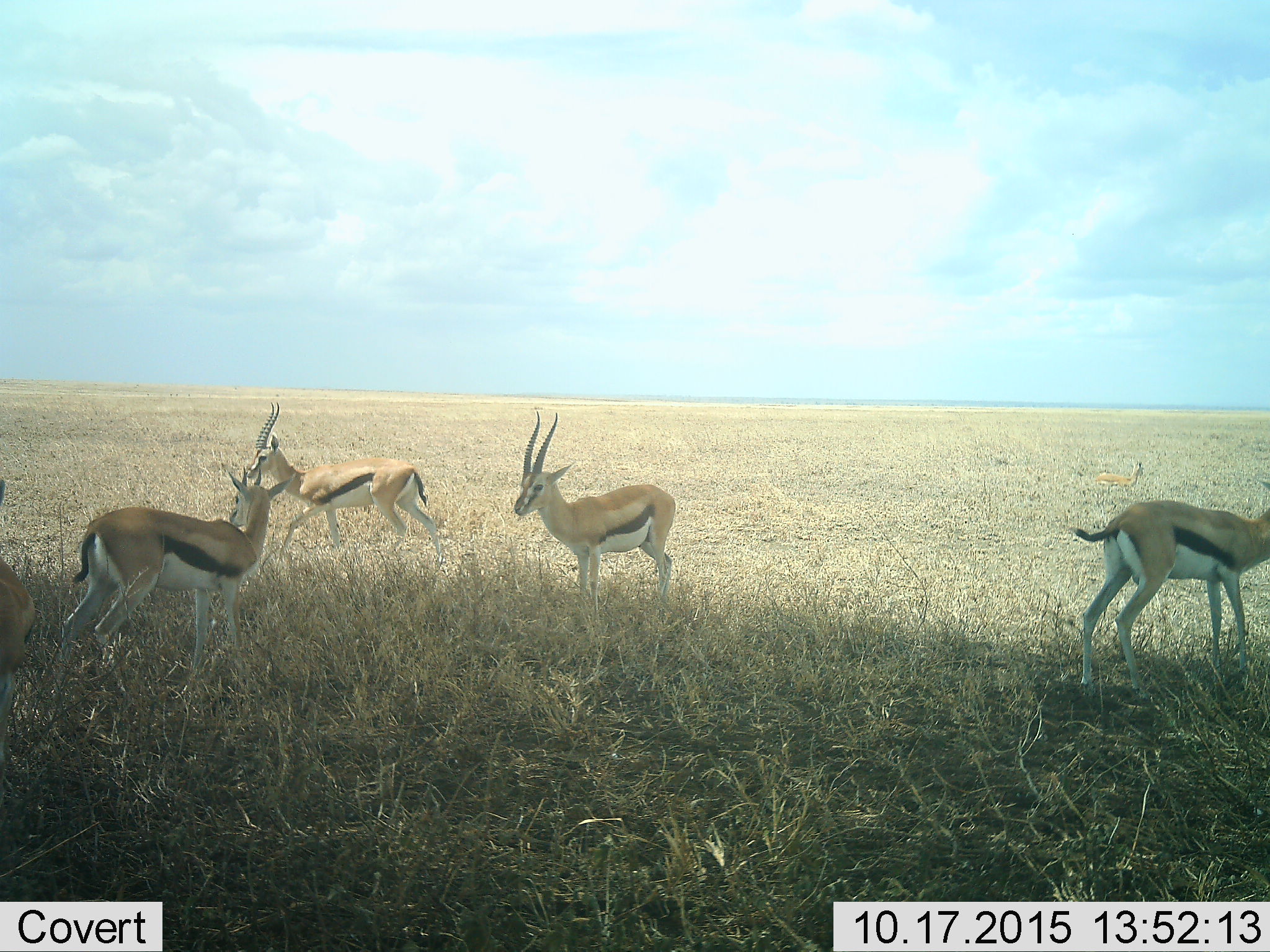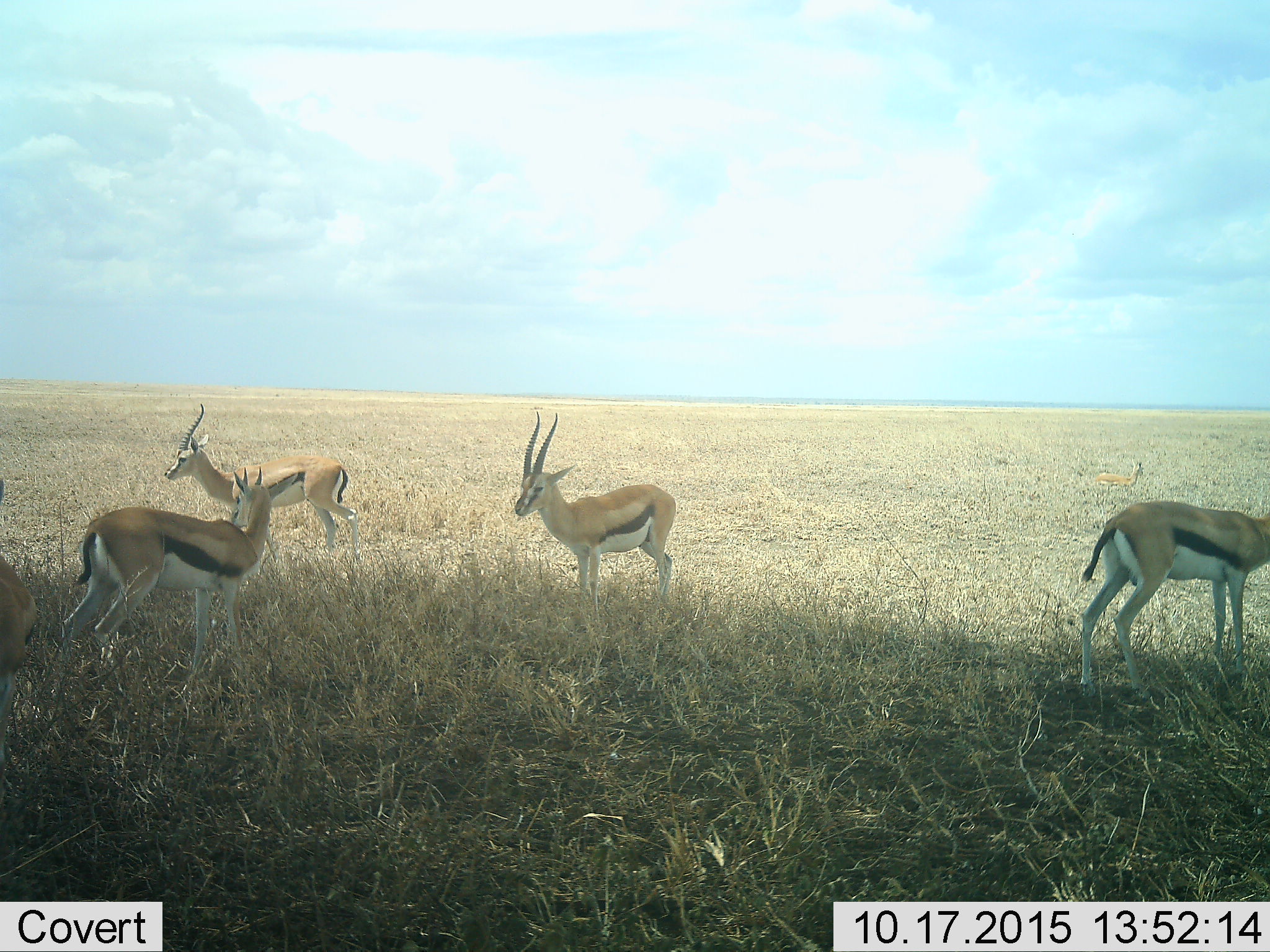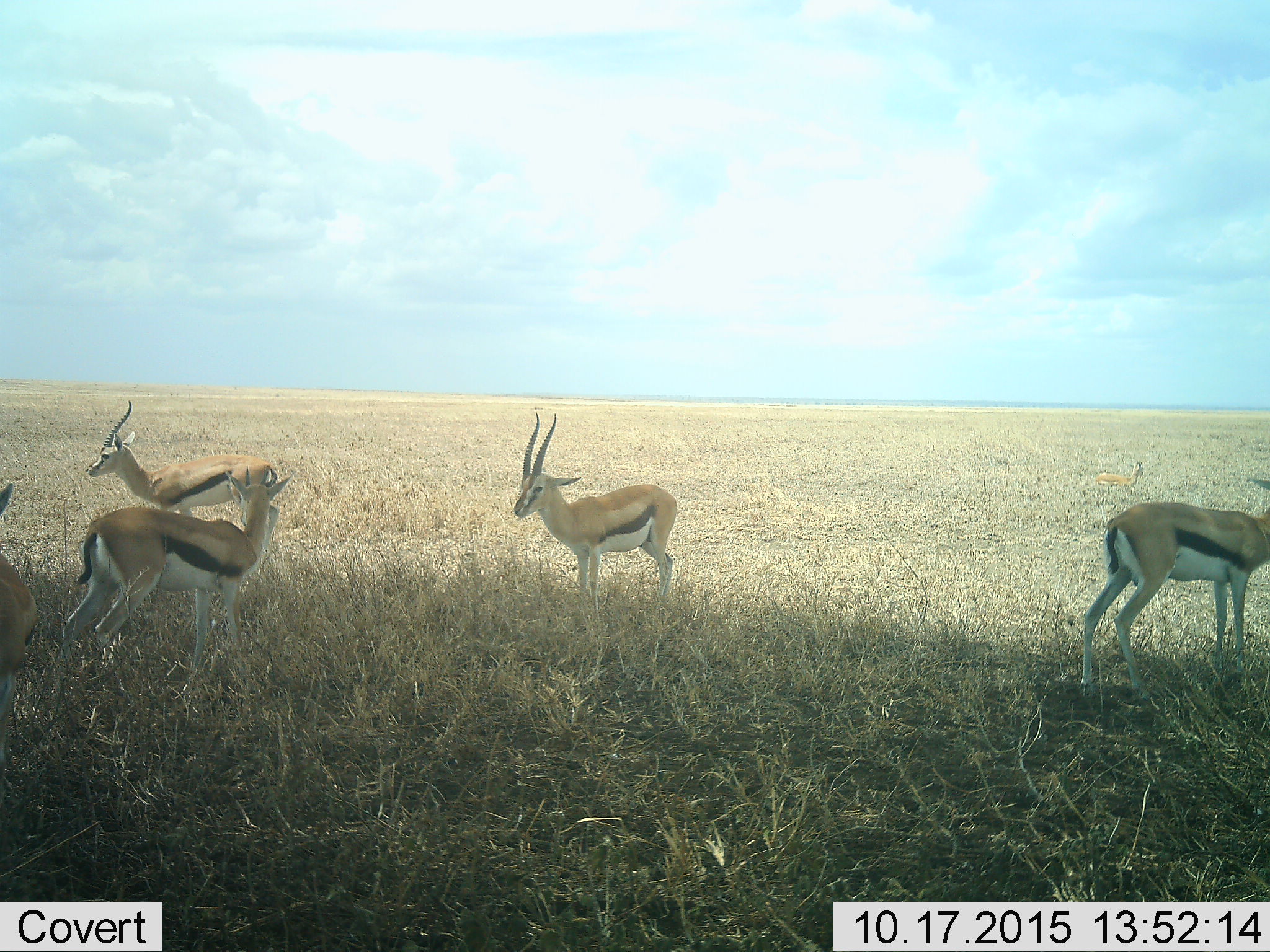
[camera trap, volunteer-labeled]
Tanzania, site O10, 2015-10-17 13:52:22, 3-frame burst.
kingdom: Animalia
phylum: Chordata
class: Mammalia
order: Artiodactyla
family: Bovidae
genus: Eudorcas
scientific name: Eudorcas thomsonii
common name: thomson's gazelle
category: gazellethomsons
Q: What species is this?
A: Gazellethomsons (thomson's gazelle) (Eudorcas thomsonii).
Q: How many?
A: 5.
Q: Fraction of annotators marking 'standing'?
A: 75%.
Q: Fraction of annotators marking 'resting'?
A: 25%.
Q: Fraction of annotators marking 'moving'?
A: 38%.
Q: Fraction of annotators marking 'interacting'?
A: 0%.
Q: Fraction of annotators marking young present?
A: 12%.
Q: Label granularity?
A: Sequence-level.